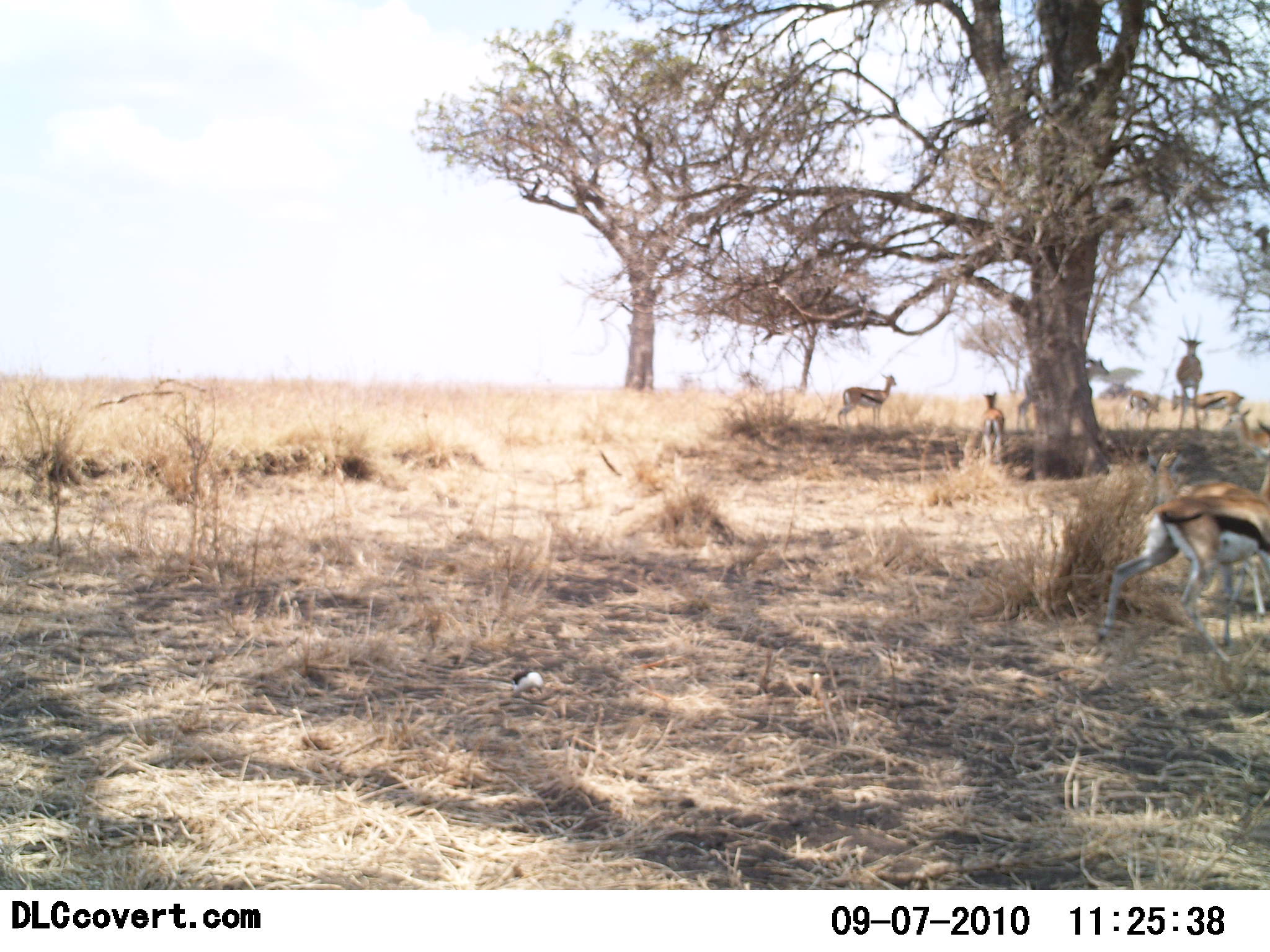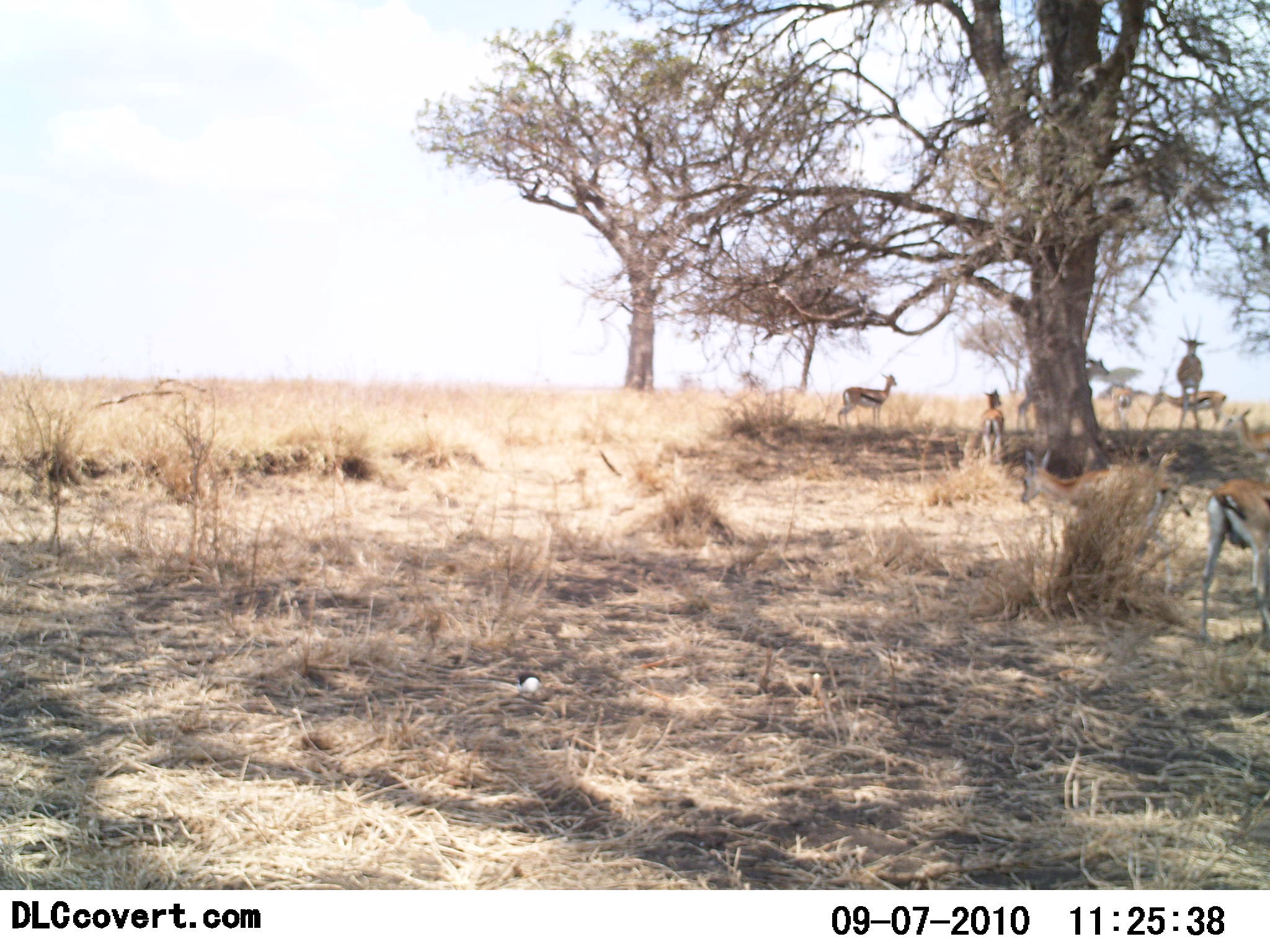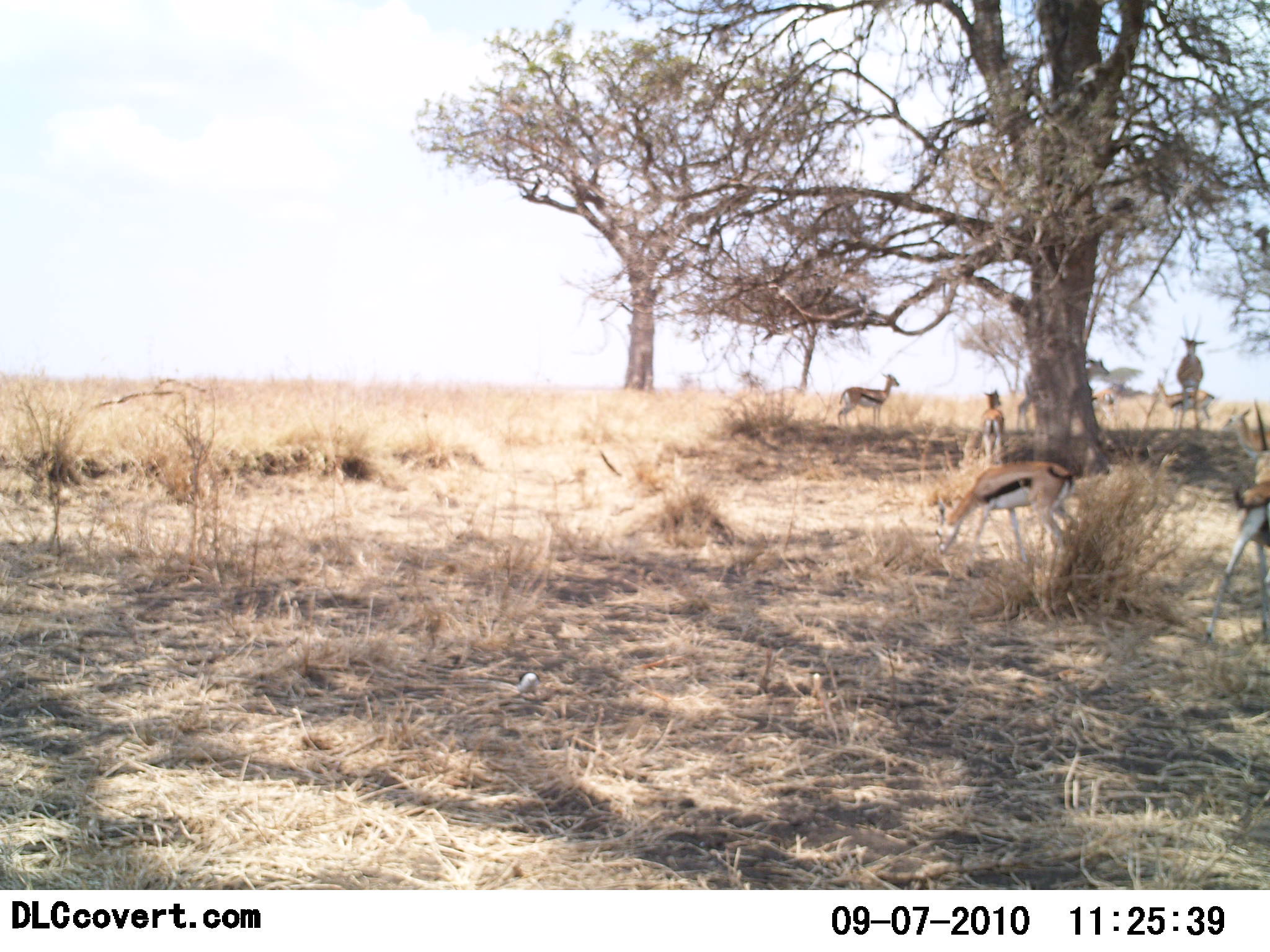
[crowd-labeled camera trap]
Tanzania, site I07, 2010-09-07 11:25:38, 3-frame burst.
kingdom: Animalia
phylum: Chordata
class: Mammalia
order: Artiodactyla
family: Bovidae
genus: Eudorcas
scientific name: Eudorcas thomsonii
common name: thomson's gazelle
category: gazellethomsons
Gazellethomsons (thomson's gazelle) (Eudorcas thomsonii), count 7. Behavior (volunteer vote fractions): standing 67%, resting 0%, moving 67%, interacting 0%. Young present (vote fraction): 11%. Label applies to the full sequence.